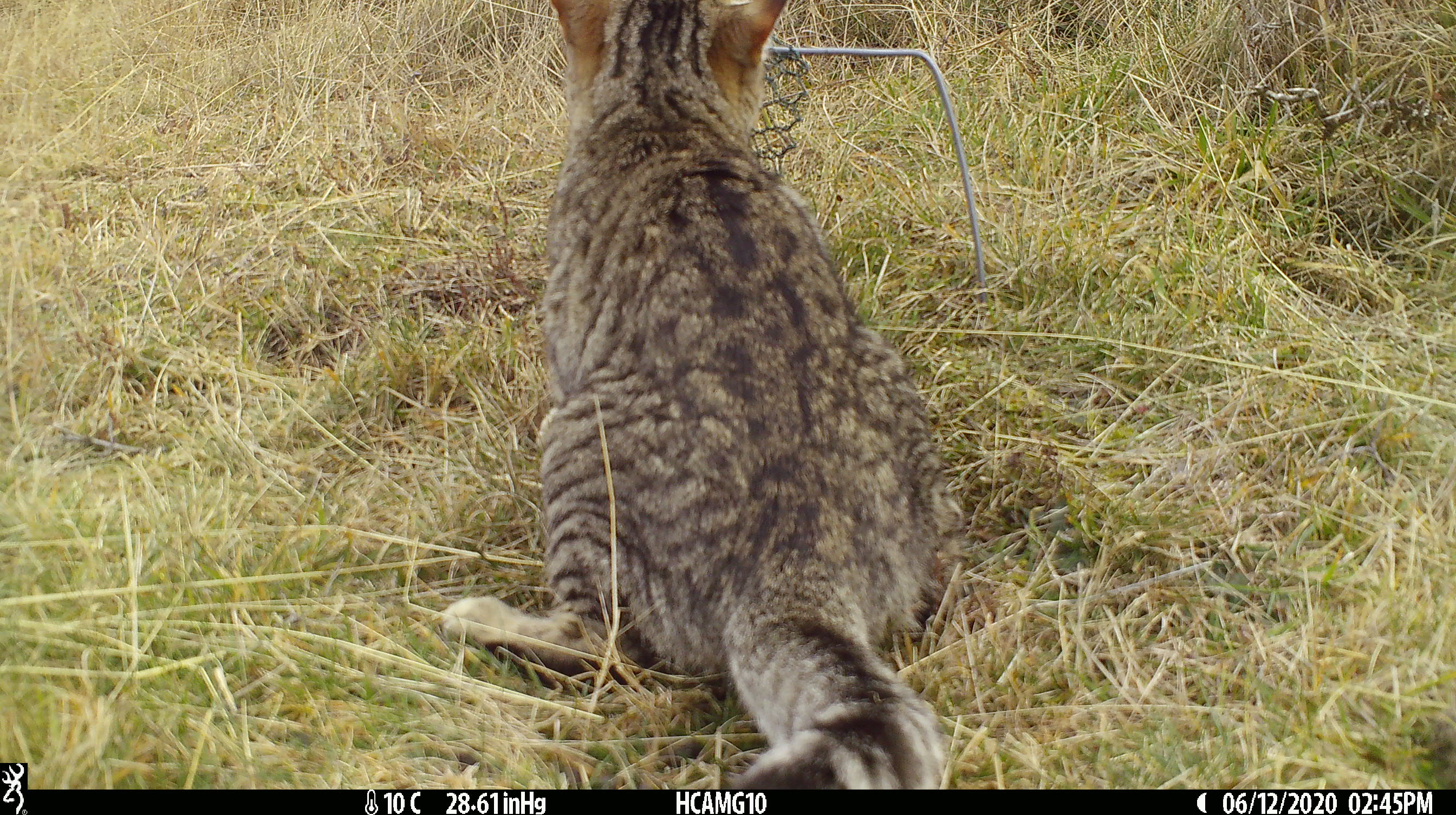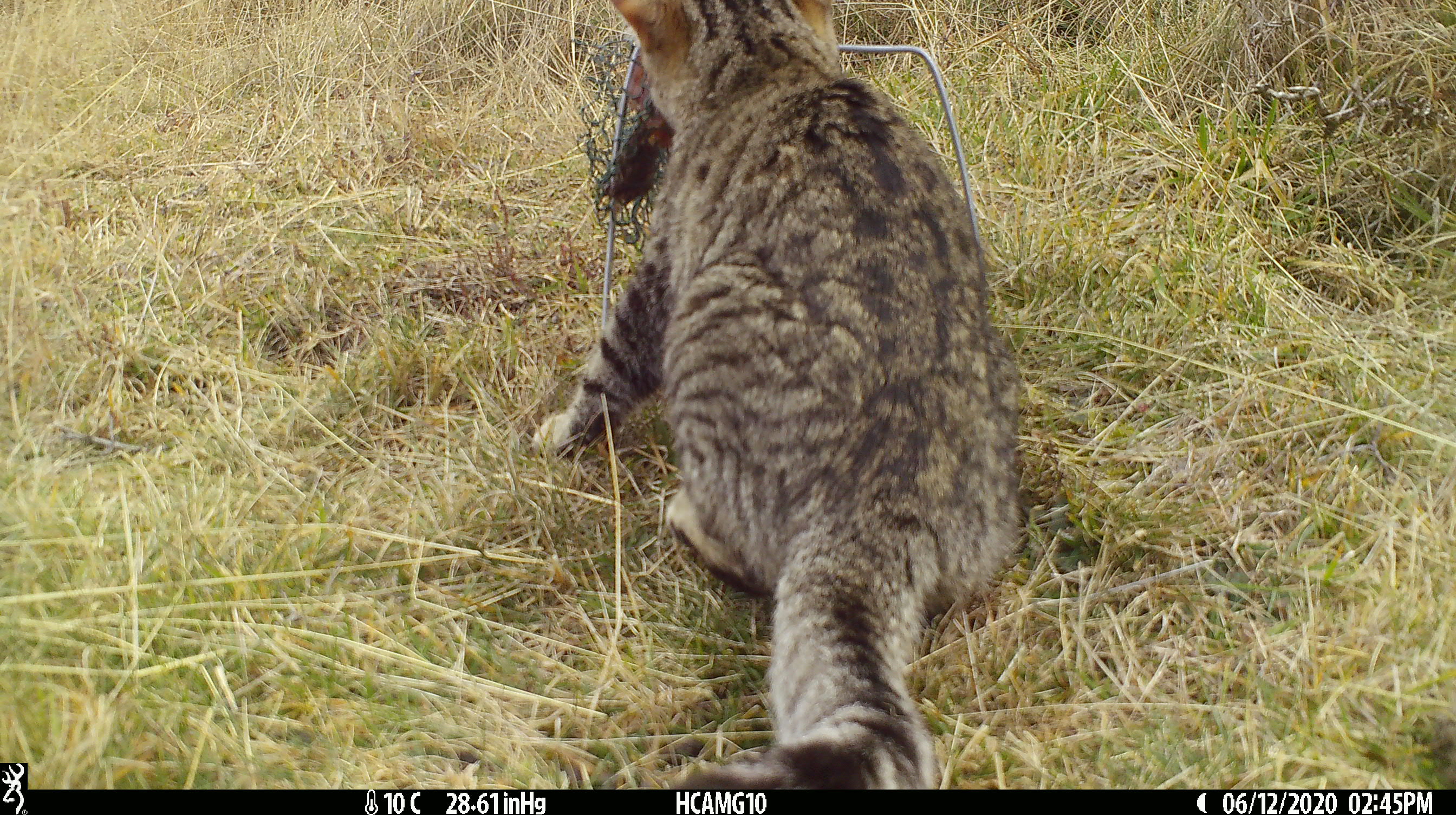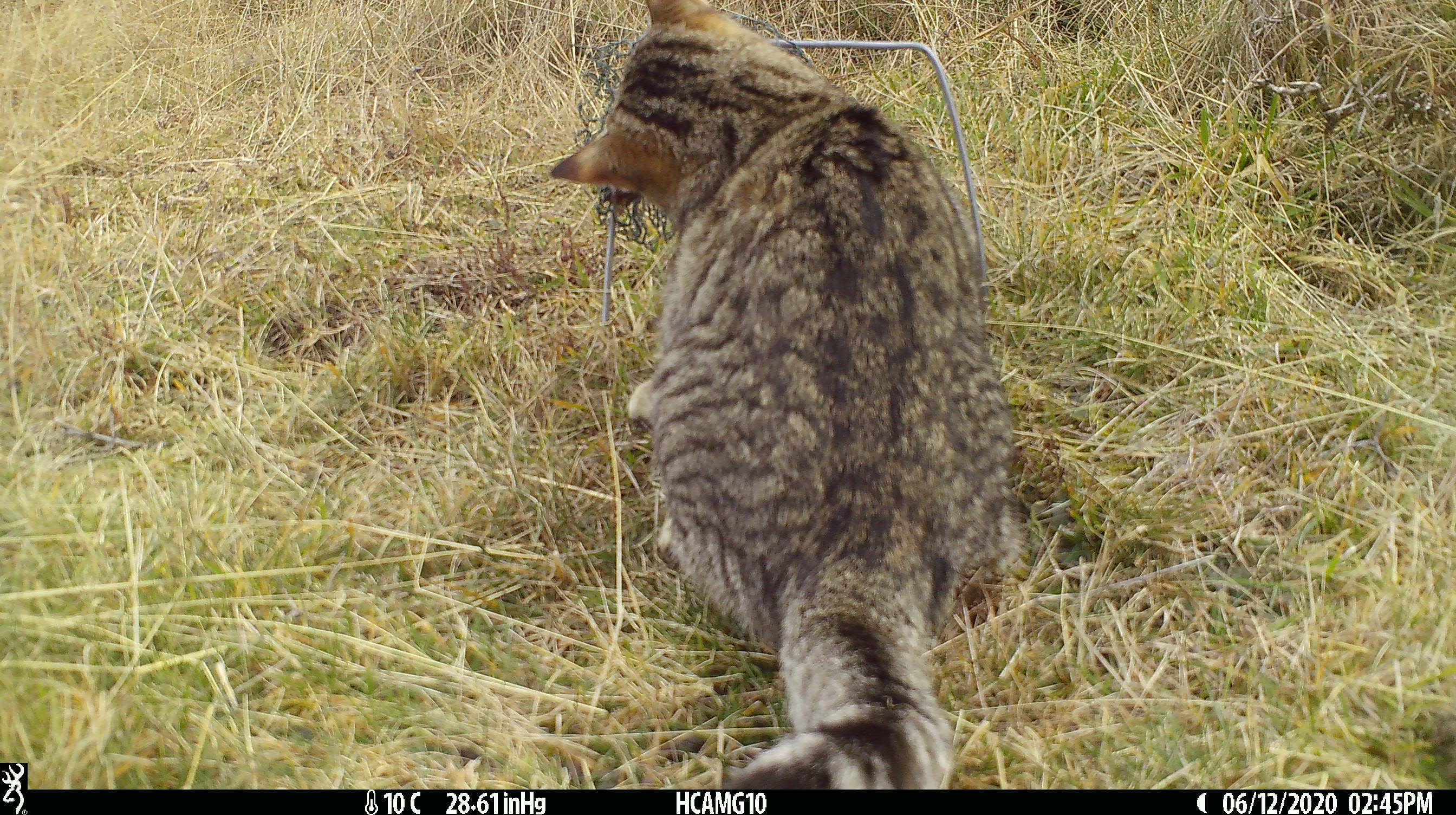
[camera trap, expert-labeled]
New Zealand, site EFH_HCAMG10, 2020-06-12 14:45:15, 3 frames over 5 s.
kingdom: Animalia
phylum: Chordata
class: Mammalia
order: Carnivora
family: Felidae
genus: Felis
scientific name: Felis catus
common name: domestic cat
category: cat